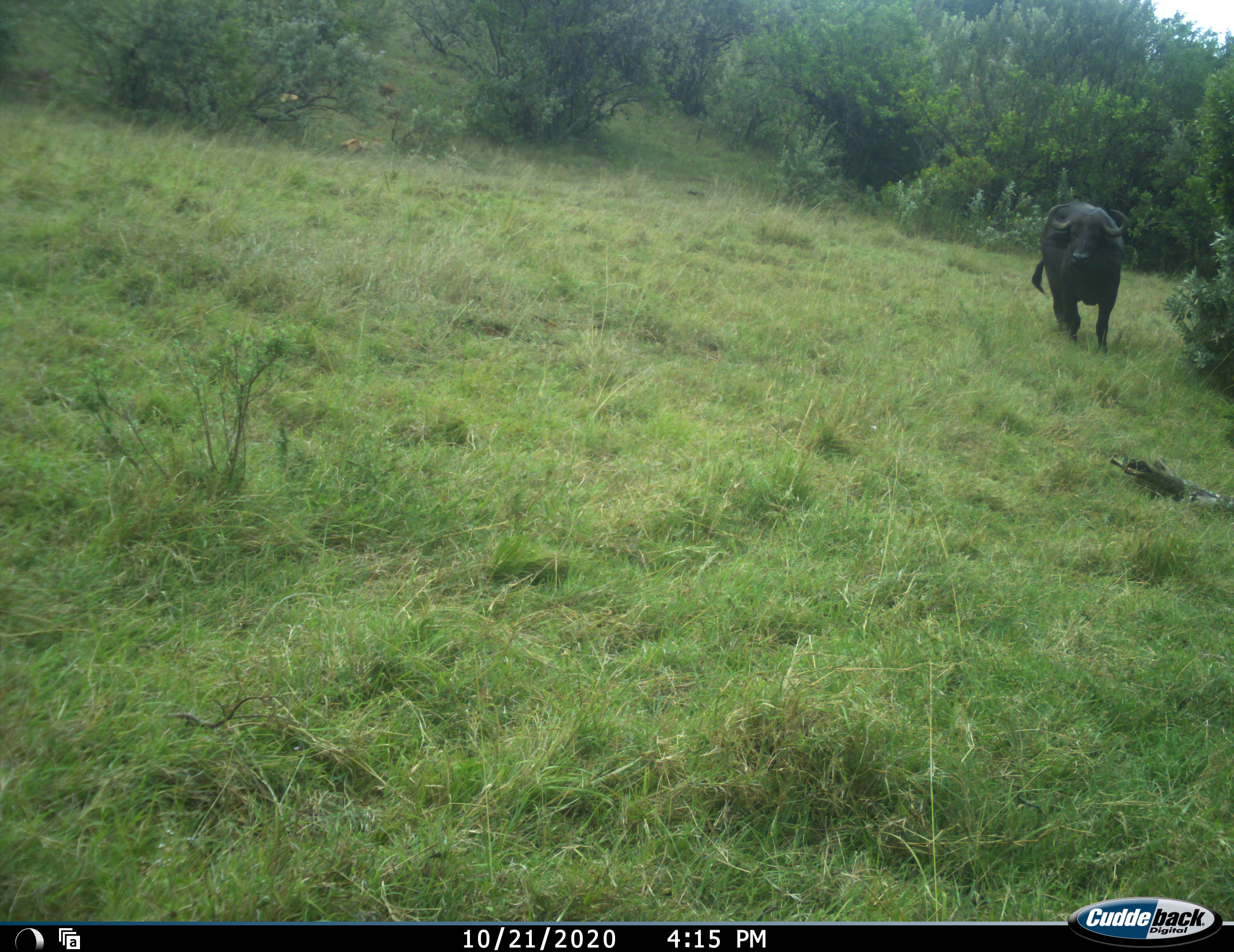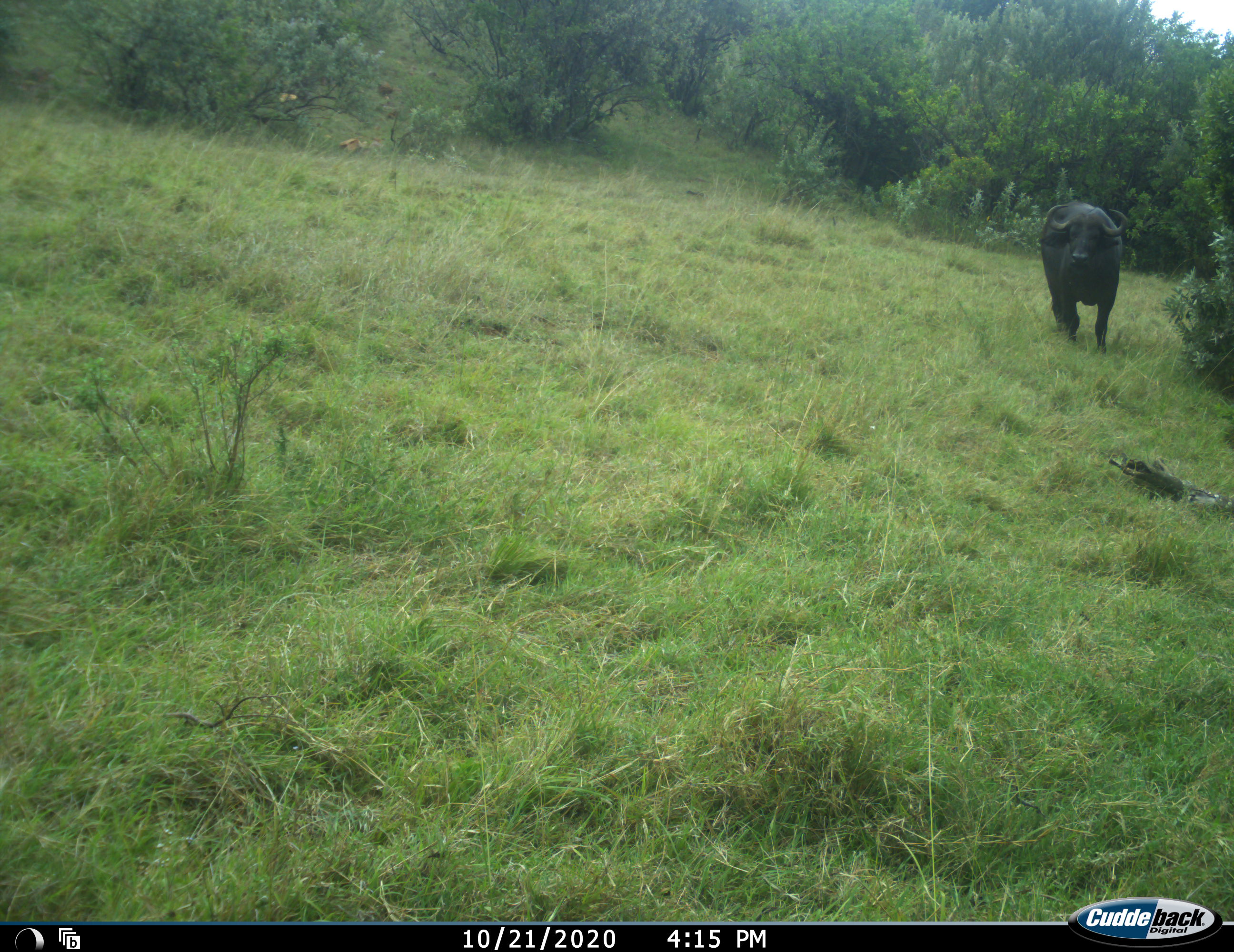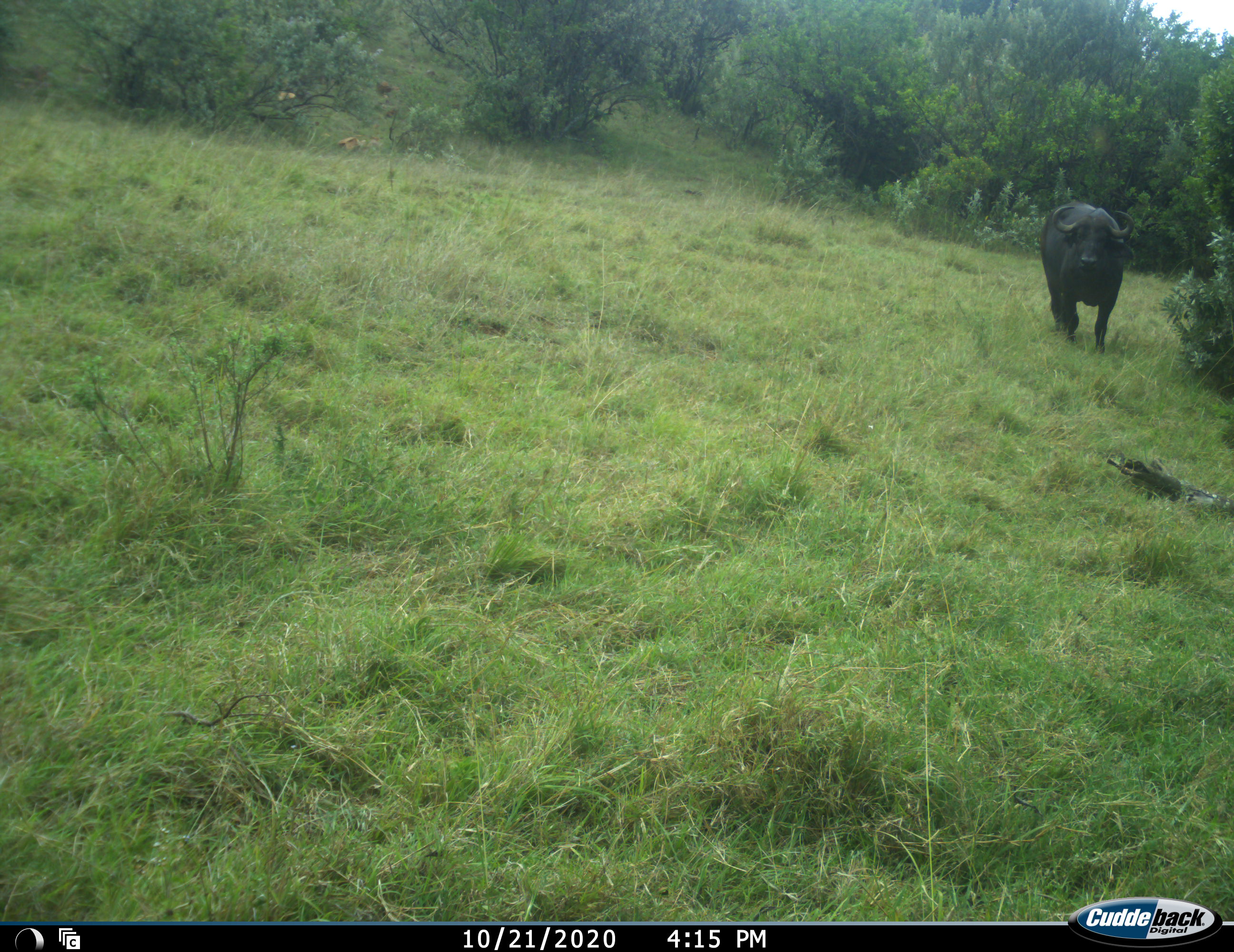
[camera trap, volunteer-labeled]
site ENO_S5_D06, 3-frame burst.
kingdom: Animalia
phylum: Chordata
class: Mammalia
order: Artiodactyla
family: Bovidae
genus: Syncerus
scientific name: Syncerus caffer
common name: african buffalo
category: buffalo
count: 1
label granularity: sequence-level